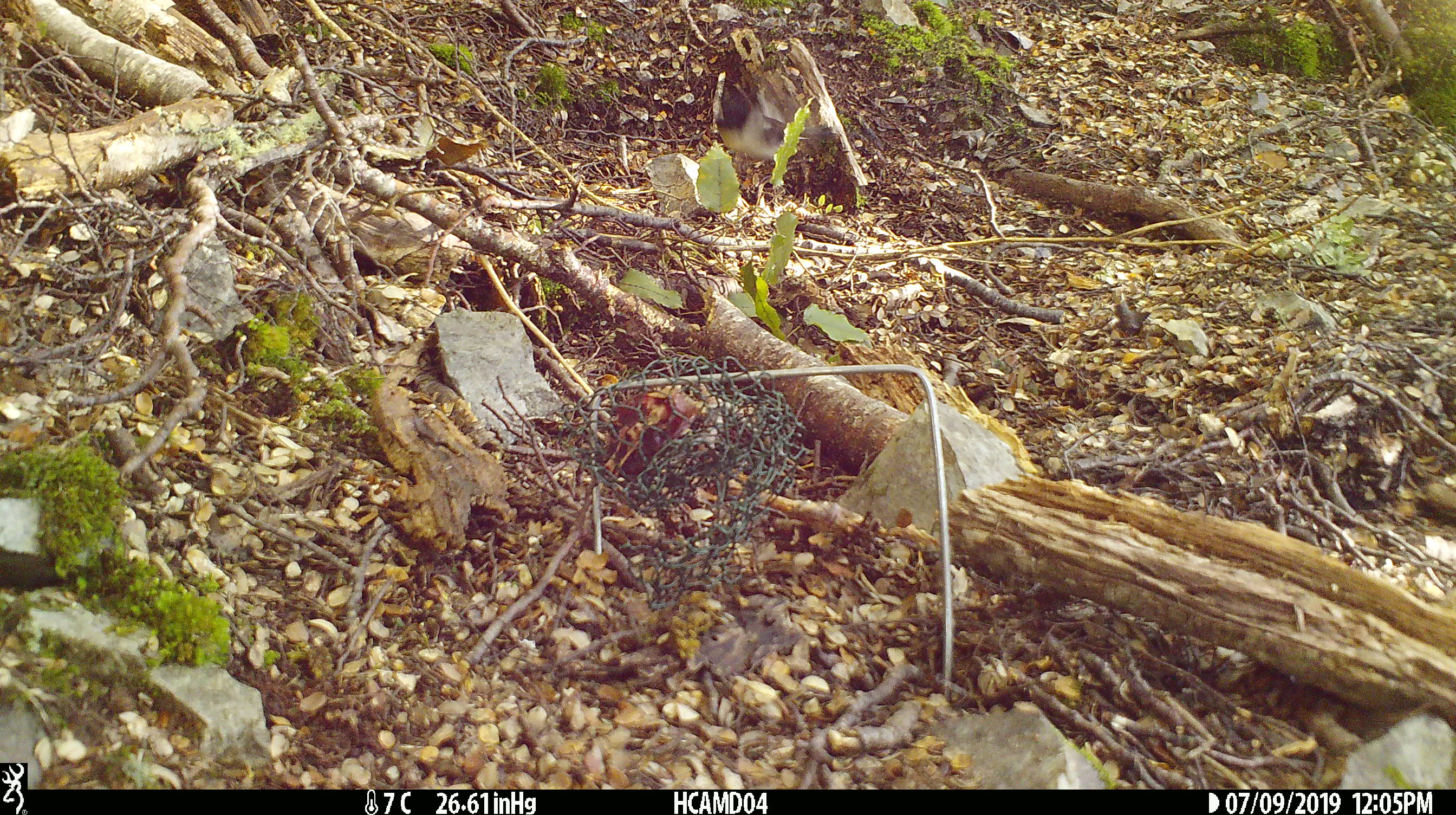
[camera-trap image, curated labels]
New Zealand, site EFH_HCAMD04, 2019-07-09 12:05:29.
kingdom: Animalia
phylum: Chordata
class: Aves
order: Passeriformes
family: Petroicidae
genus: Petroica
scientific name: Petroica macrocephala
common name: tomtit